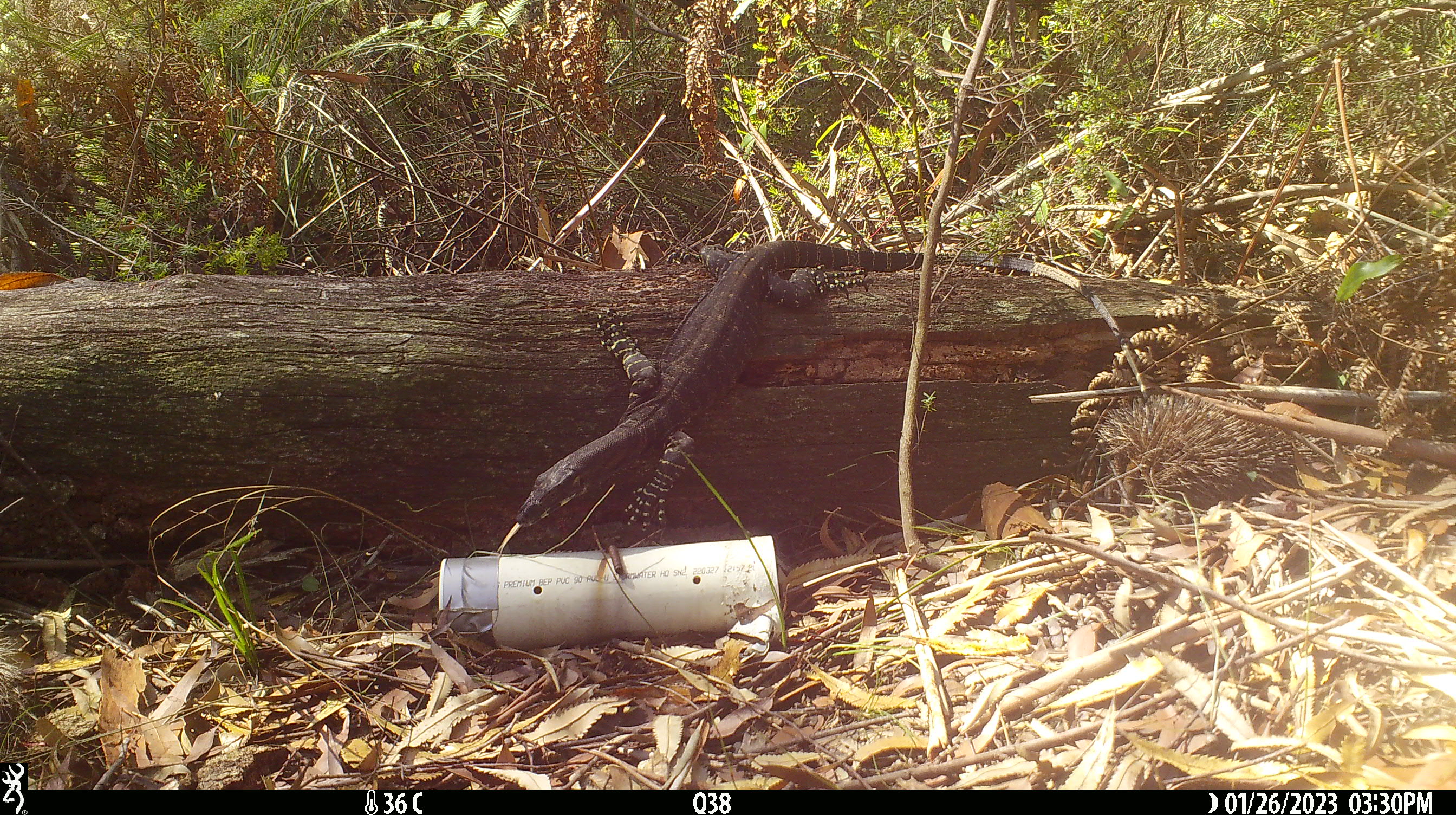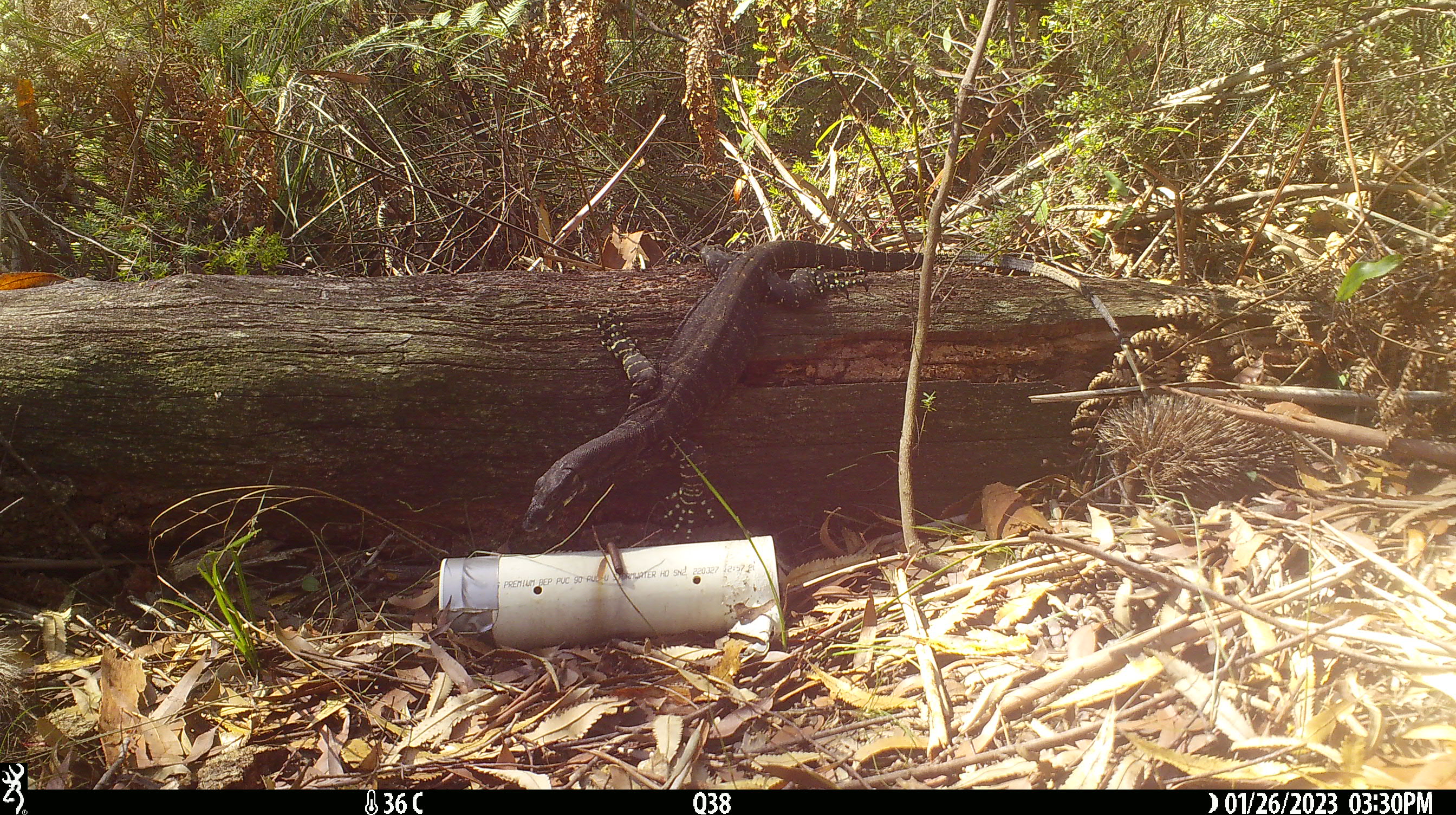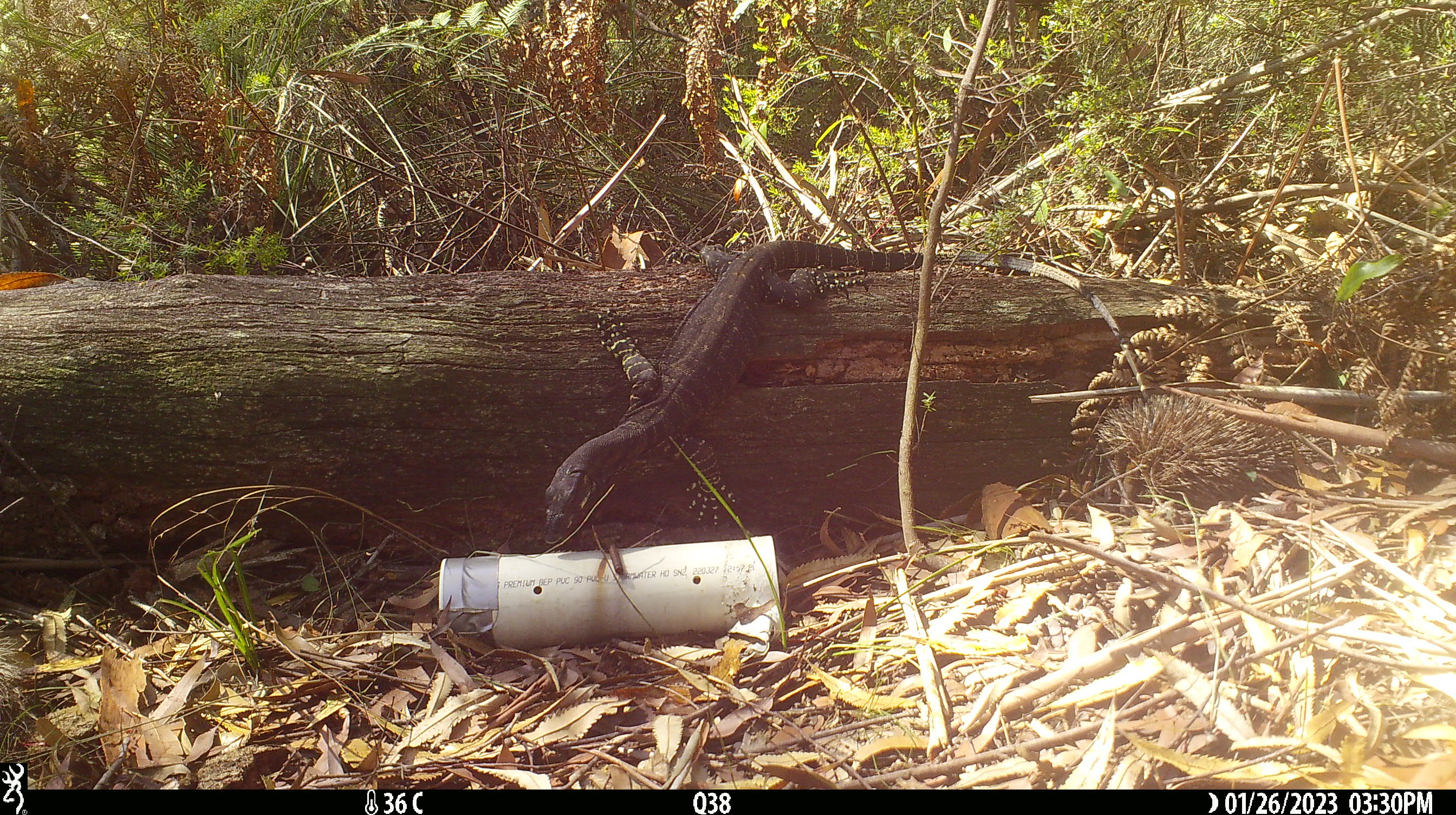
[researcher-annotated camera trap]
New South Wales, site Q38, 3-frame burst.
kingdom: Animalia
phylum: Chordata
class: Reptilia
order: Squamata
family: Varanidae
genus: Varanus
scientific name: Varanus varius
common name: lace monitor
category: goanna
Goanna (lace monitor) (Varanus varius).